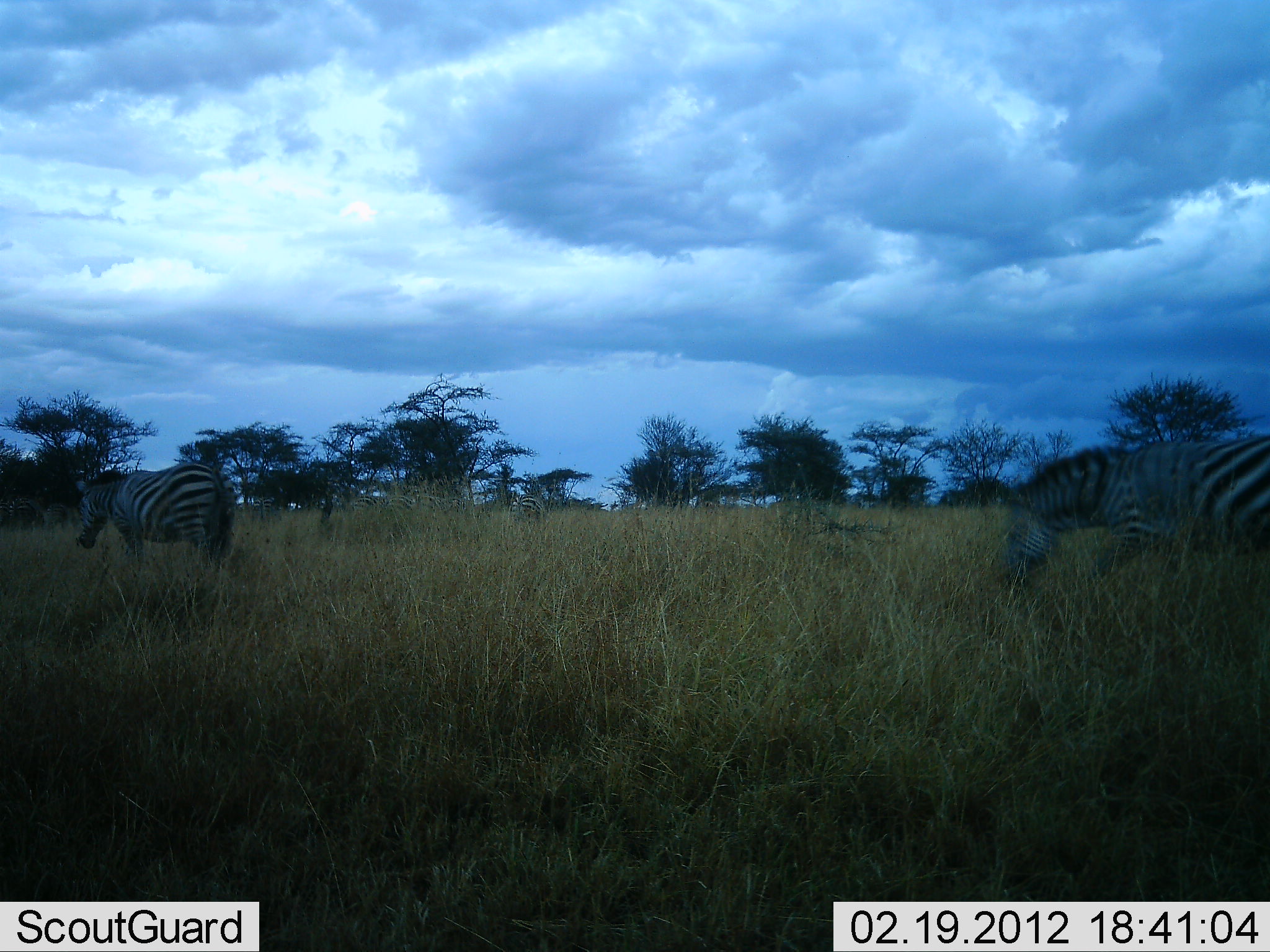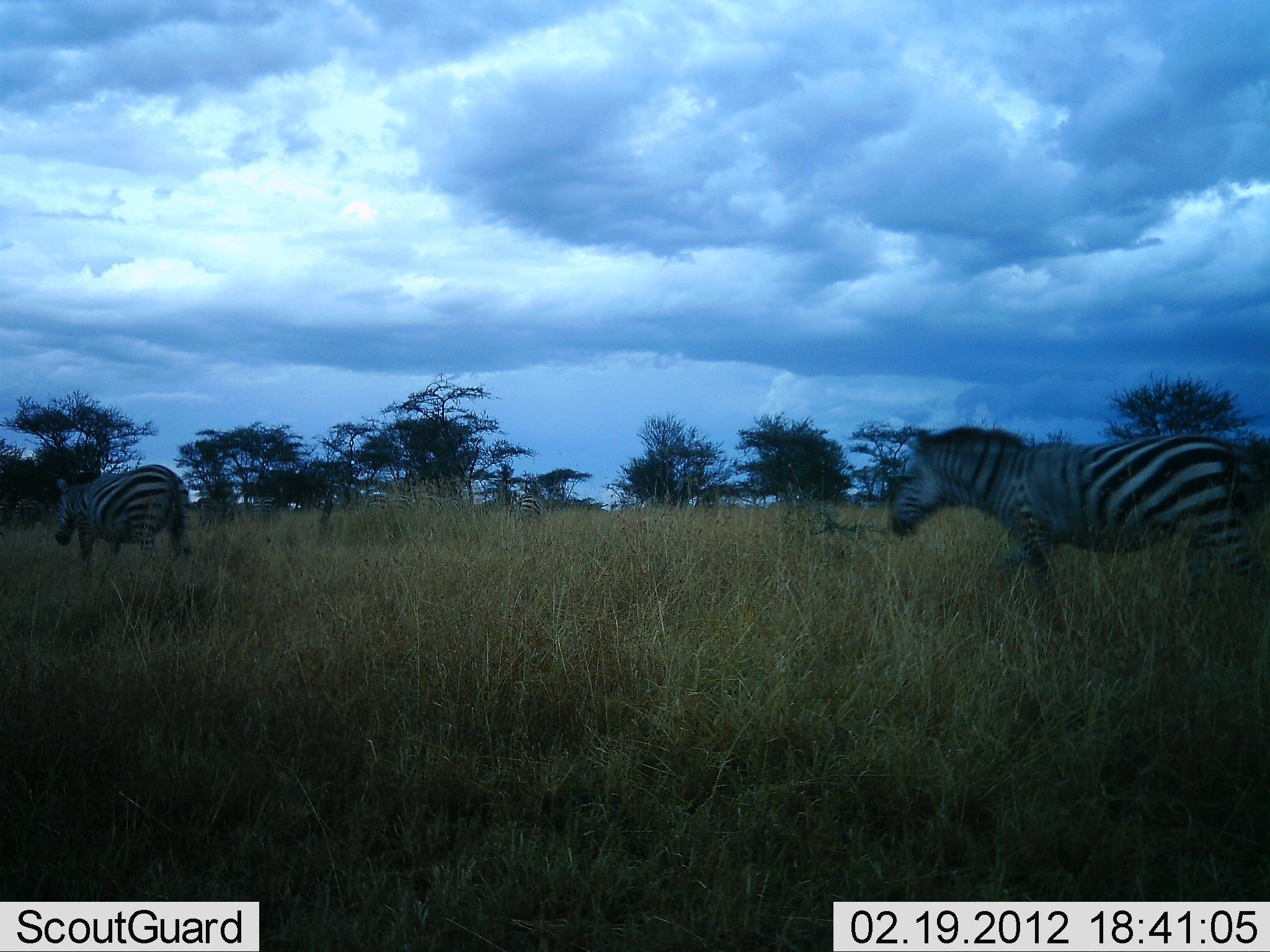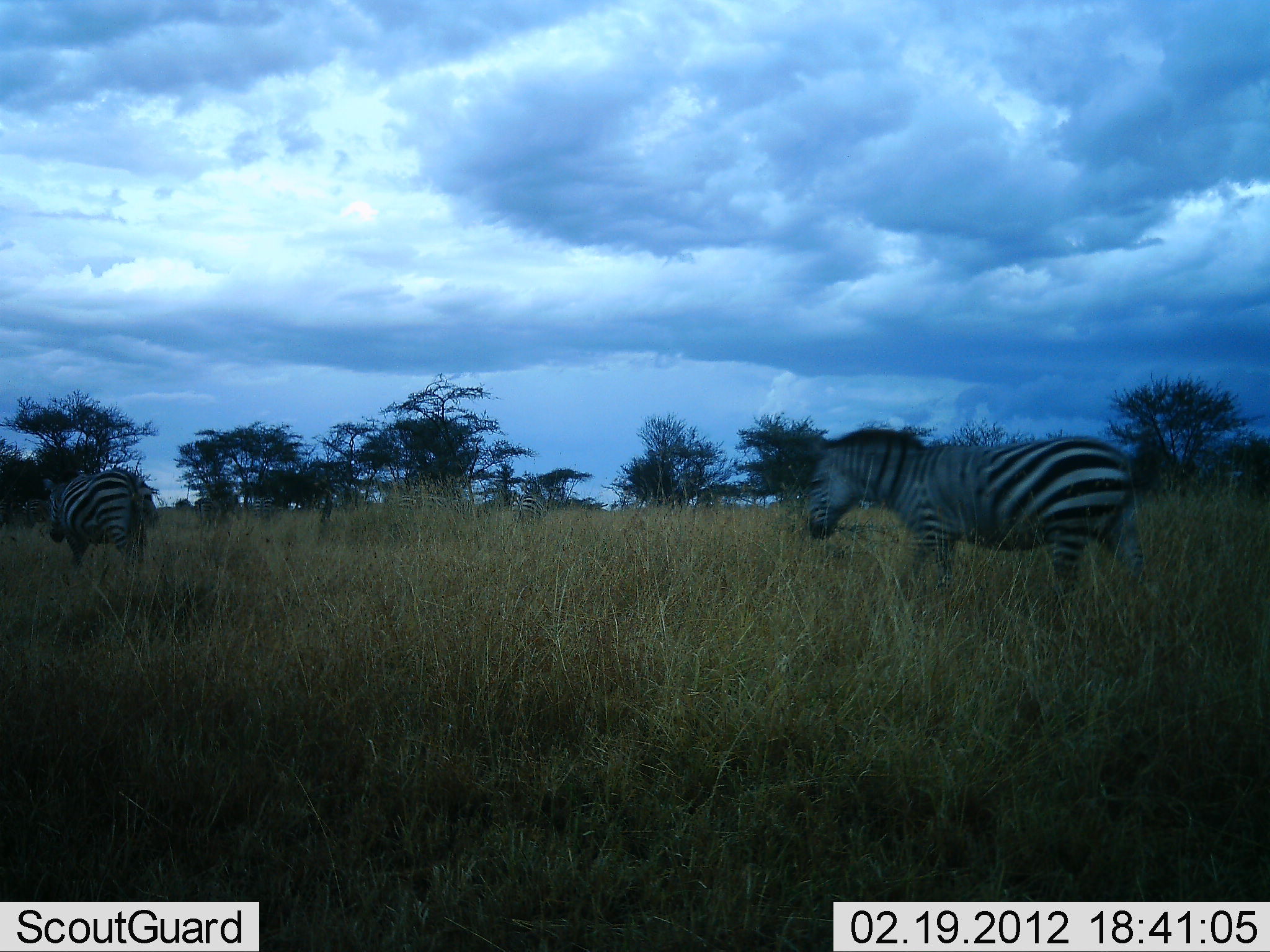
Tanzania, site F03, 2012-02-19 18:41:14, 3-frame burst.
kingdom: Animalia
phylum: Chordata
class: Mammalia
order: Perissodactyla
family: Equidae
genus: Equus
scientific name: Equus quagga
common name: plains zebra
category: zebra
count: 2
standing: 25%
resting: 0%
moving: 96%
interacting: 0%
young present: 0%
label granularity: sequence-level